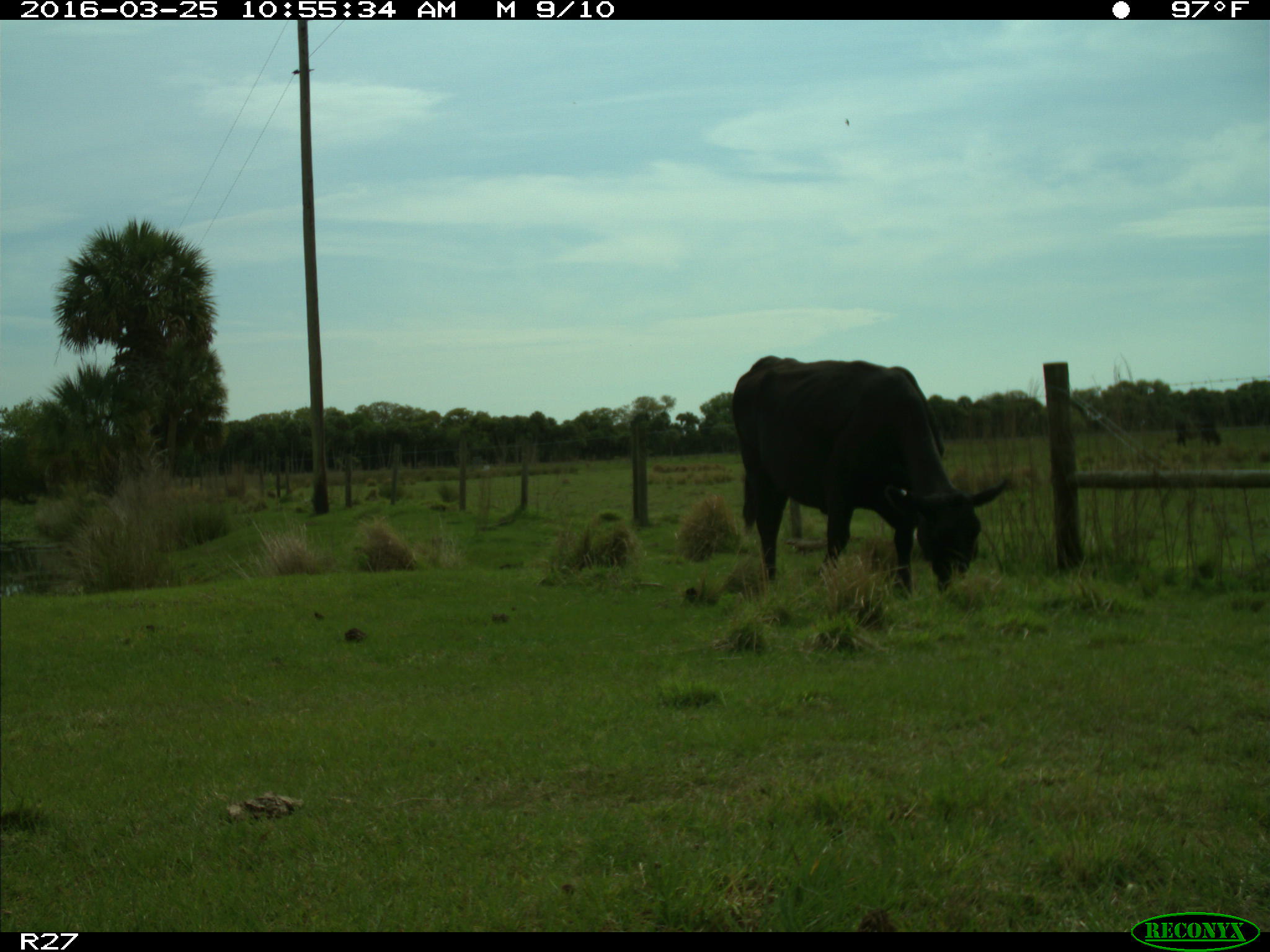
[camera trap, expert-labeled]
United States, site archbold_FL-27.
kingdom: Animalia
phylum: Chordata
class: Mammalia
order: Artiodactyla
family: Bovidae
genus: Bos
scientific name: Bos taurus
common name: domestic cow